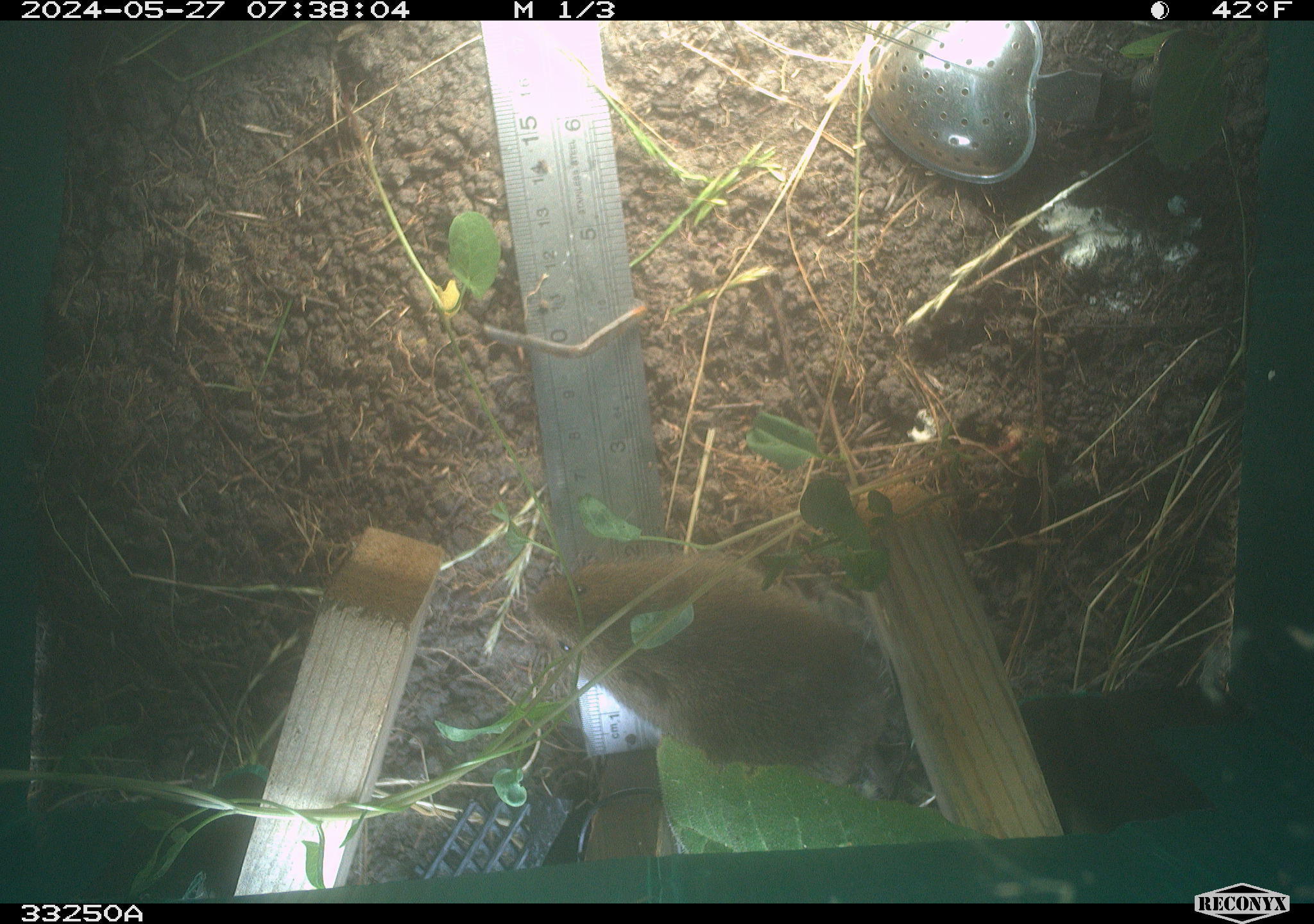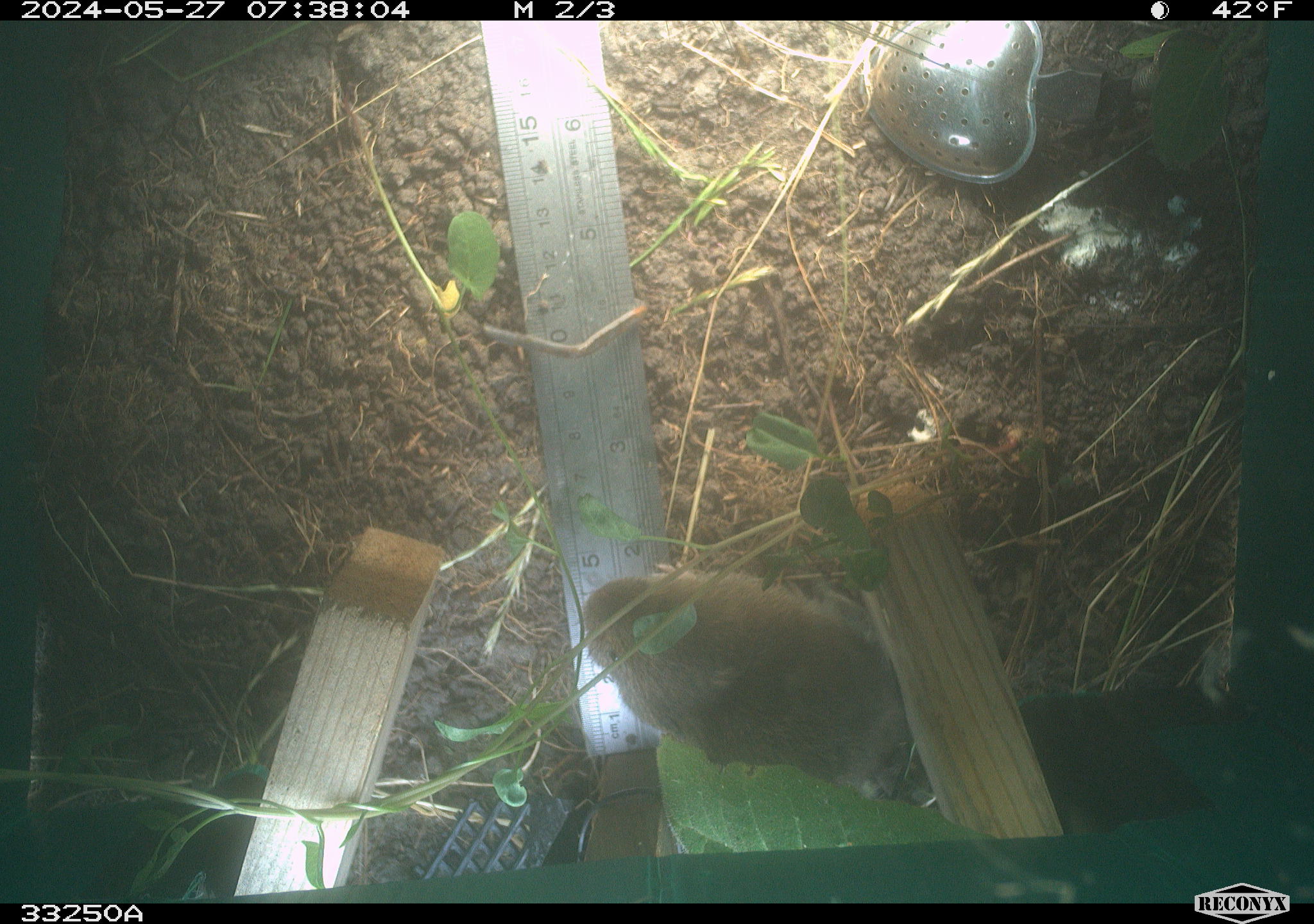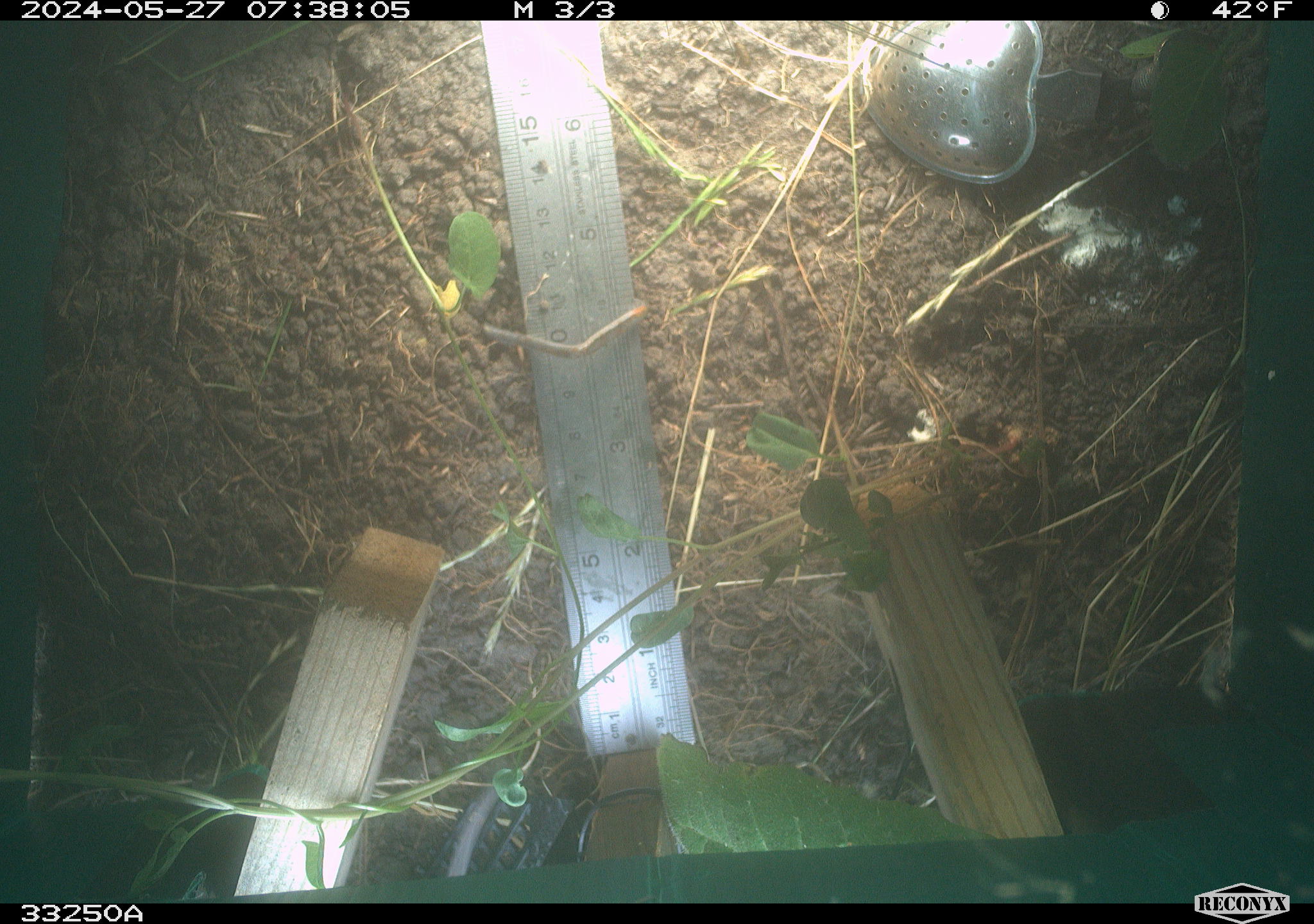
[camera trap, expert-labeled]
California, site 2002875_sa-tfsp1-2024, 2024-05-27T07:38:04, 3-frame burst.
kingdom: Animalia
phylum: Chordata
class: Mammalia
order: Rodentia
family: Cricetidae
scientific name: Arvicolinae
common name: voles, lemmings, and muskrats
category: arvicolinae subfamily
Arvicolinae subfamily (voles, lemmings, and muskrats) (Arvicolinae).